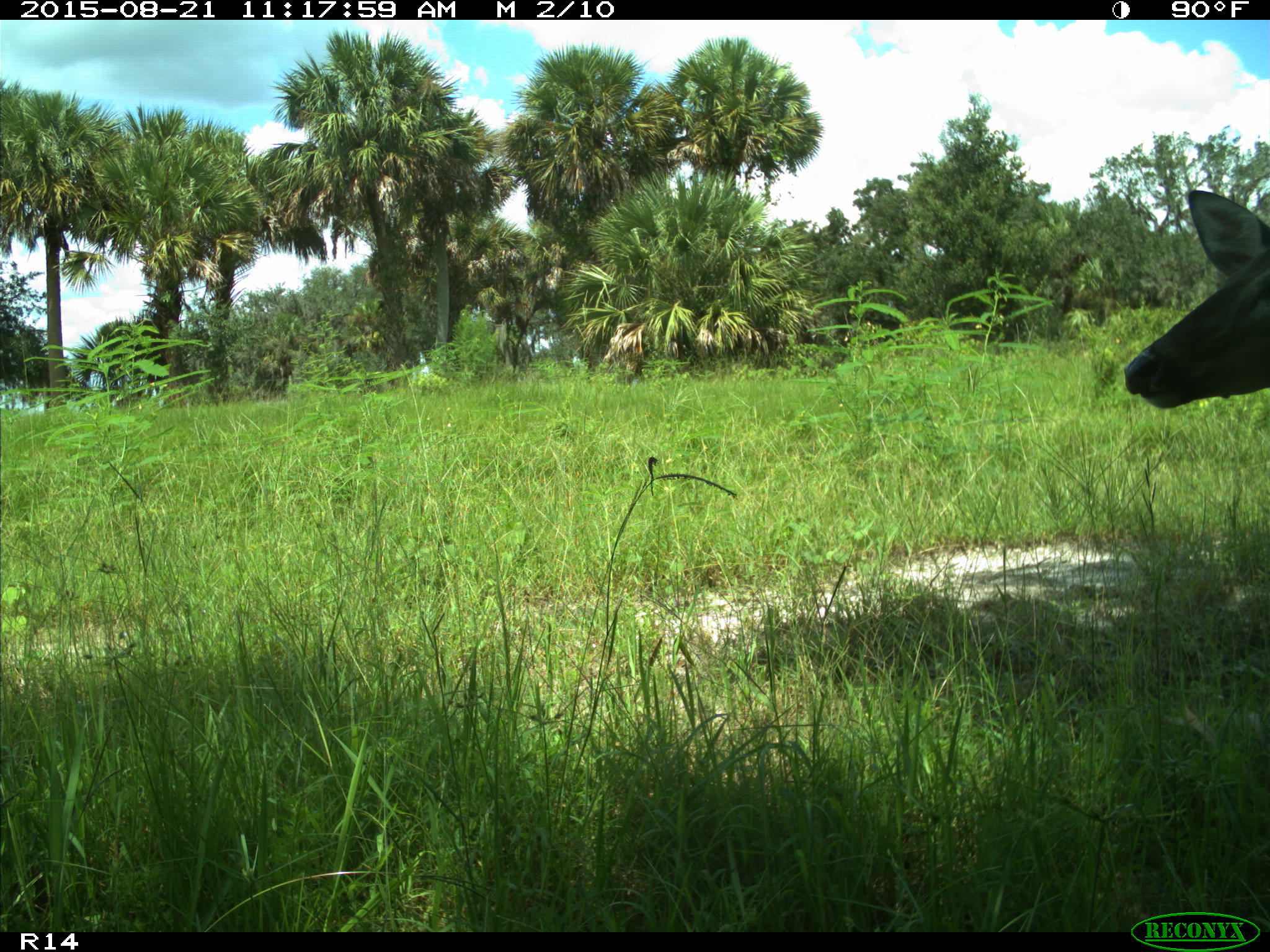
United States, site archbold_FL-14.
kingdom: Animalia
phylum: Chordata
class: Mammalia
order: Artiodactyla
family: Cervidae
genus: Odocoileus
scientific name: Odocoileus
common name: deer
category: unidentified deer